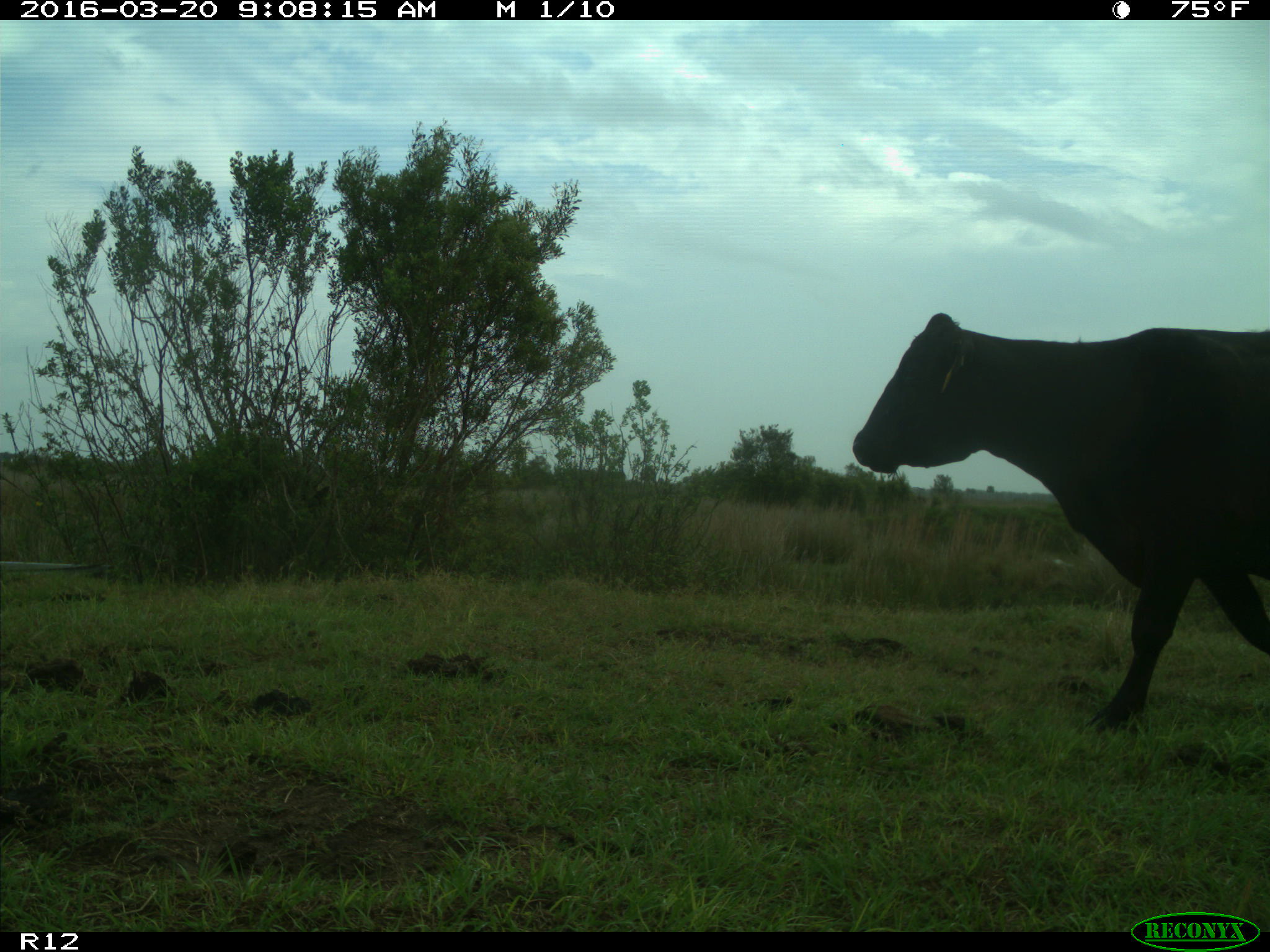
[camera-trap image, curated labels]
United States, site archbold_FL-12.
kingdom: Animalia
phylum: Chordata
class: Mammalia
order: Artiodactyla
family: Bovidae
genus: Bos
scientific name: Bos taurus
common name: domestic cow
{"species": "Bos taurus (domestic cow)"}